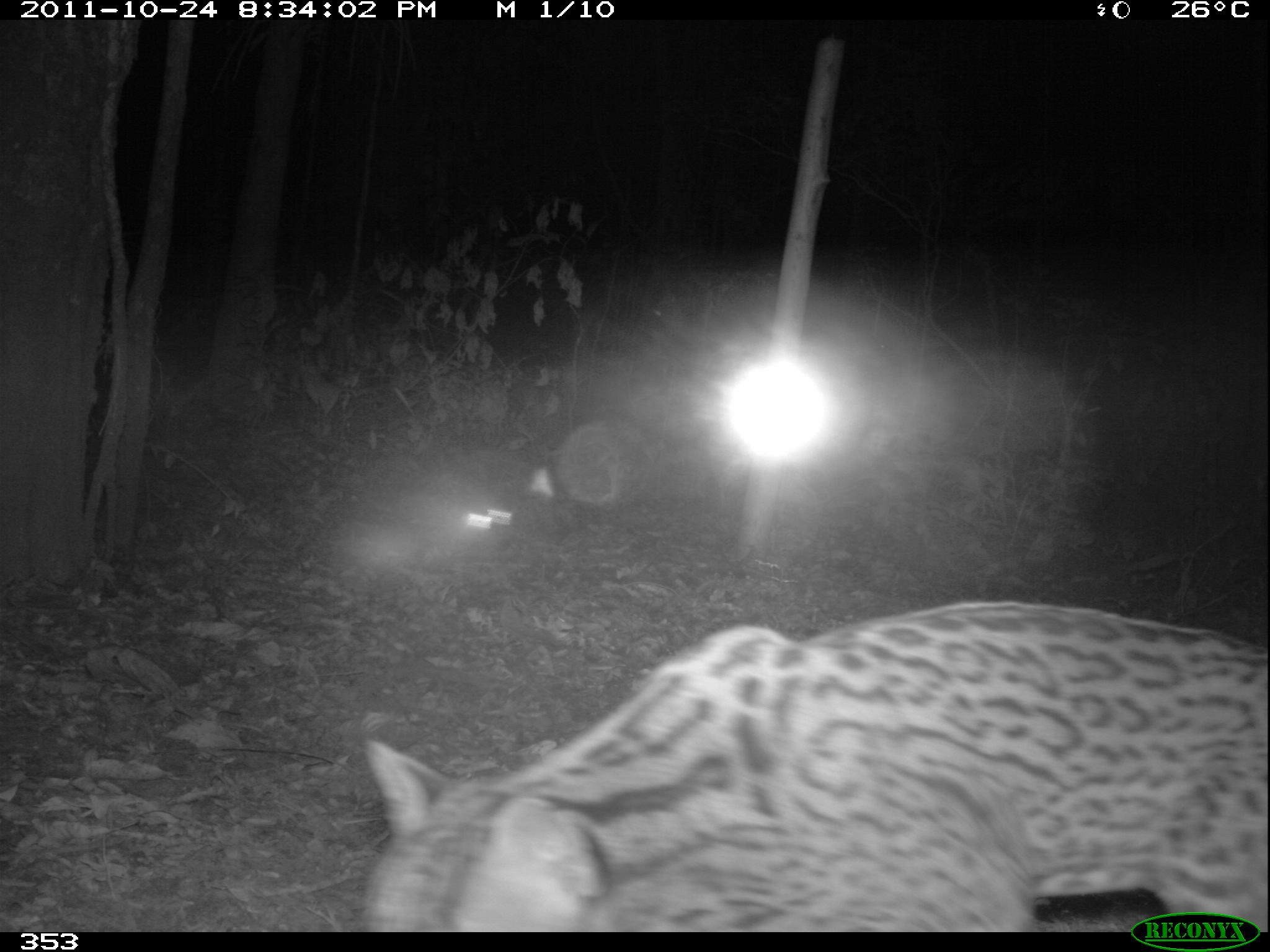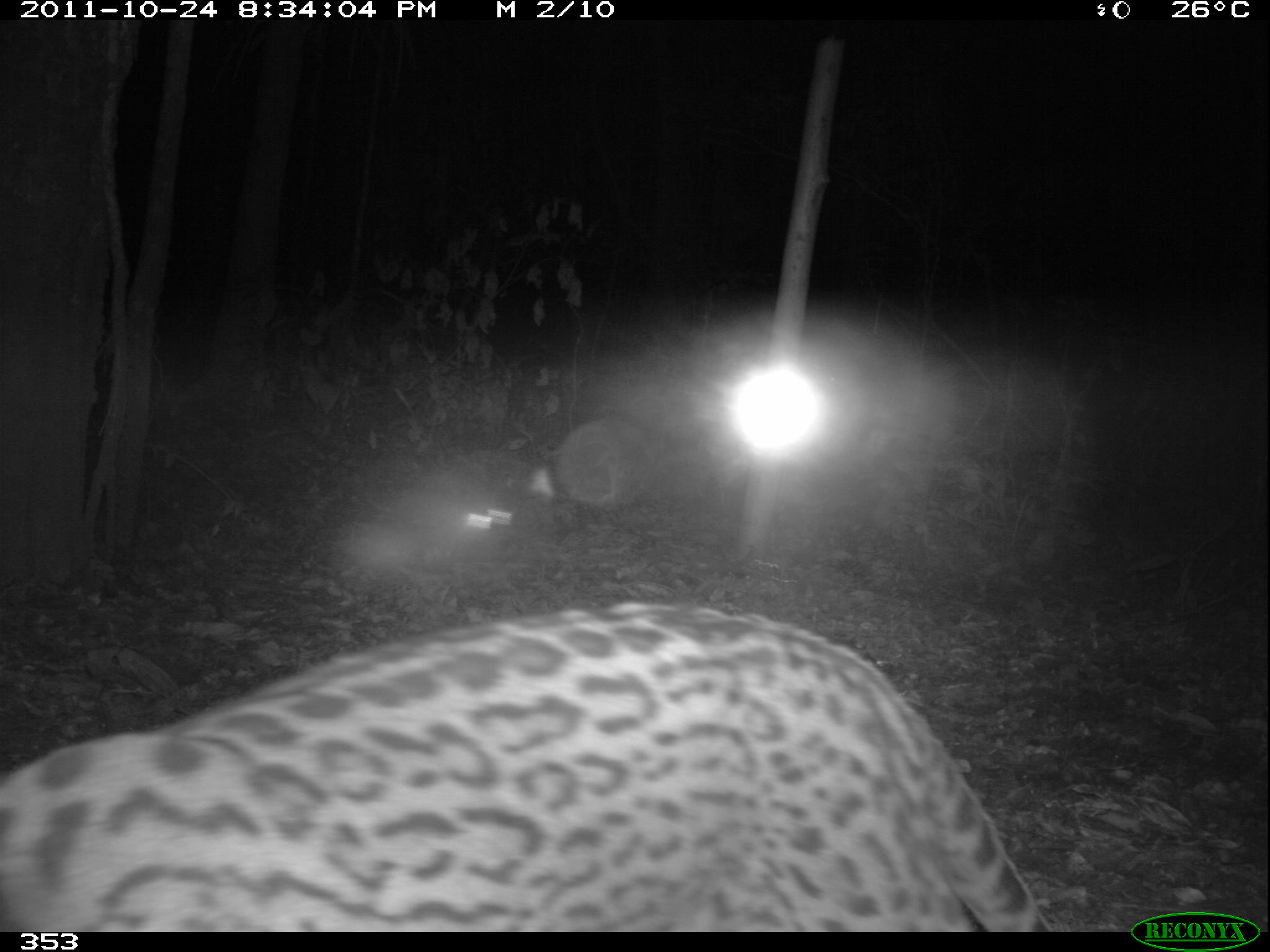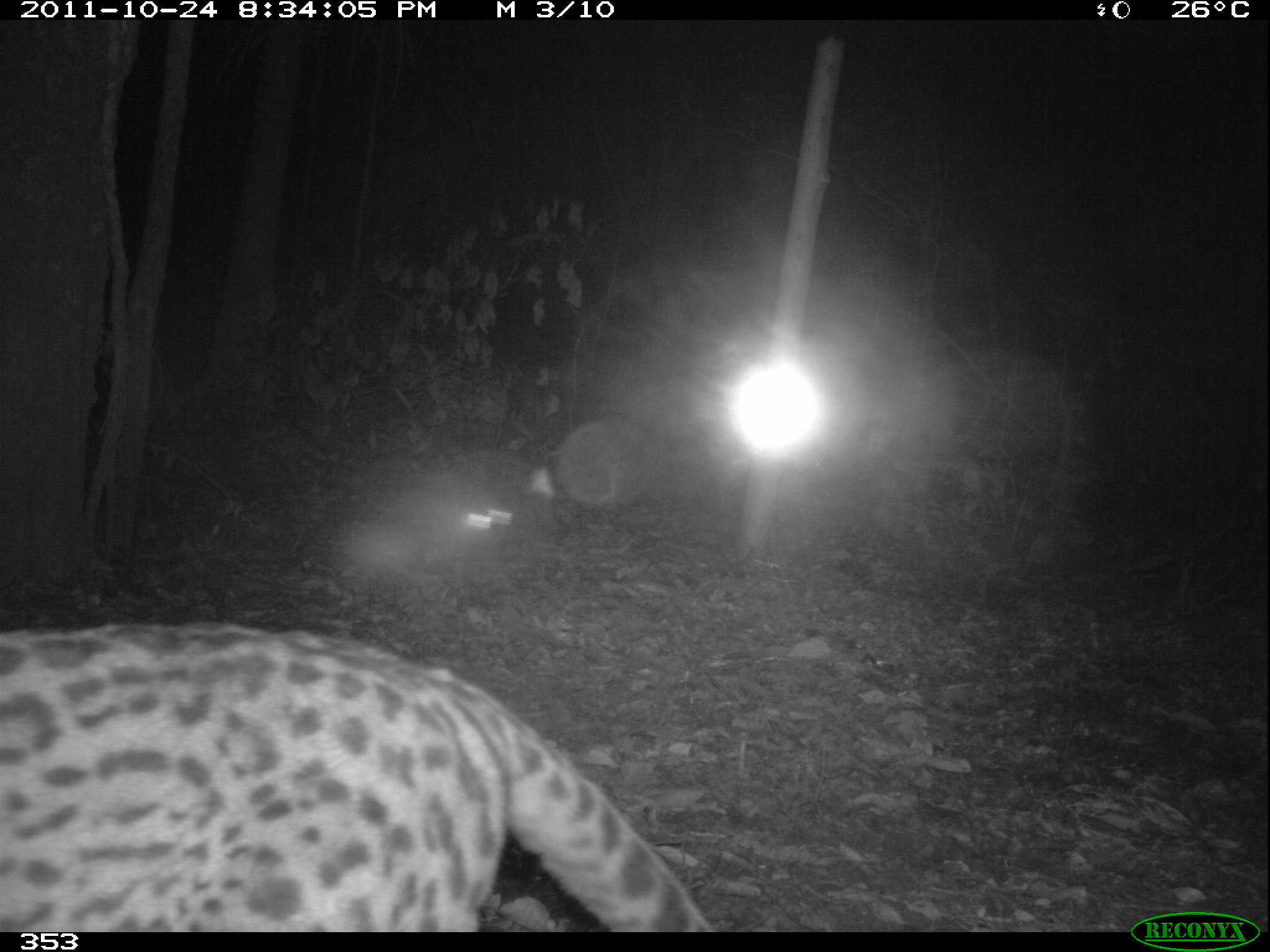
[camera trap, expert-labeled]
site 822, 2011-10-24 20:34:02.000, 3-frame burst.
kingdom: Animalia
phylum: Chordata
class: Mammalia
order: Carnivora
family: Felidae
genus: Leopardus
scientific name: Leopardus pardalis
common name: ocelot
Leopardus pardalis (ocelot).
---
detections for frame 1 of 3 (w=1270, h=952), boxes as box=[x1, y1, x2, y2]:
leopardus pardalis: box=[360, 597, 1270, 931]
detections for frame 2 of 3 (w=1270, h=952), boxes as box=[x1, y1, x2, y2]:
leopardus pardalis: box=[0, 599, 1039, 931]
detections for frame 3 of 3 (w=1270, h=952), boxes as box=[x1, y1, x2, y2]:
leopardus pardalis: box=[0, 621, 714, 931]